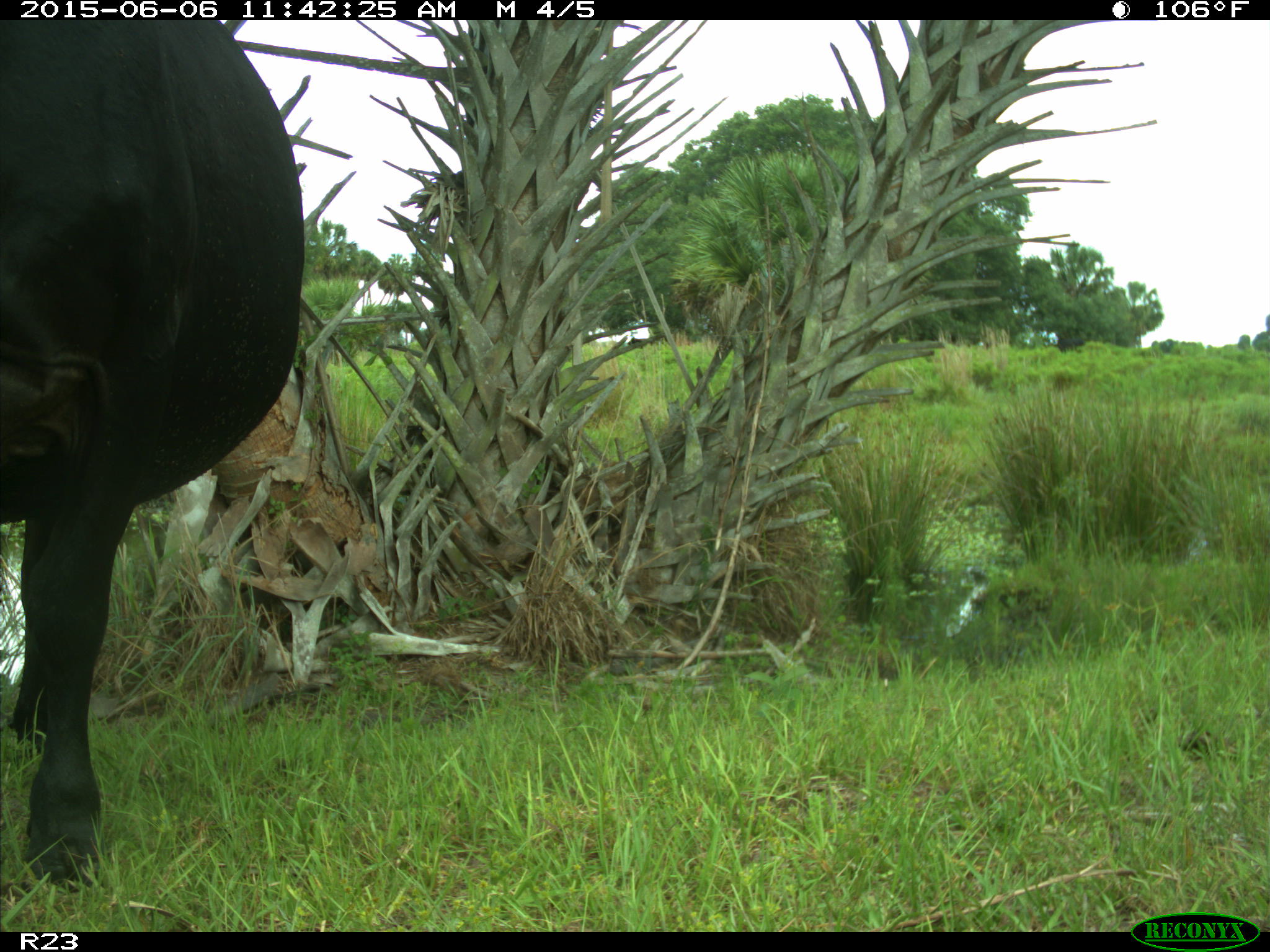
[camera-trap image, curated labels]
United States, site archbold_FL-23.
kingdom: Animalia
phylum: Chordata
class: Mammalia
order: Artiodactyla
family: Bovidae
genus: Bos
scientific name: Bos taurus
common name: domestic cow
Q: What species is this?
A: Bos taurus (domestic cow).